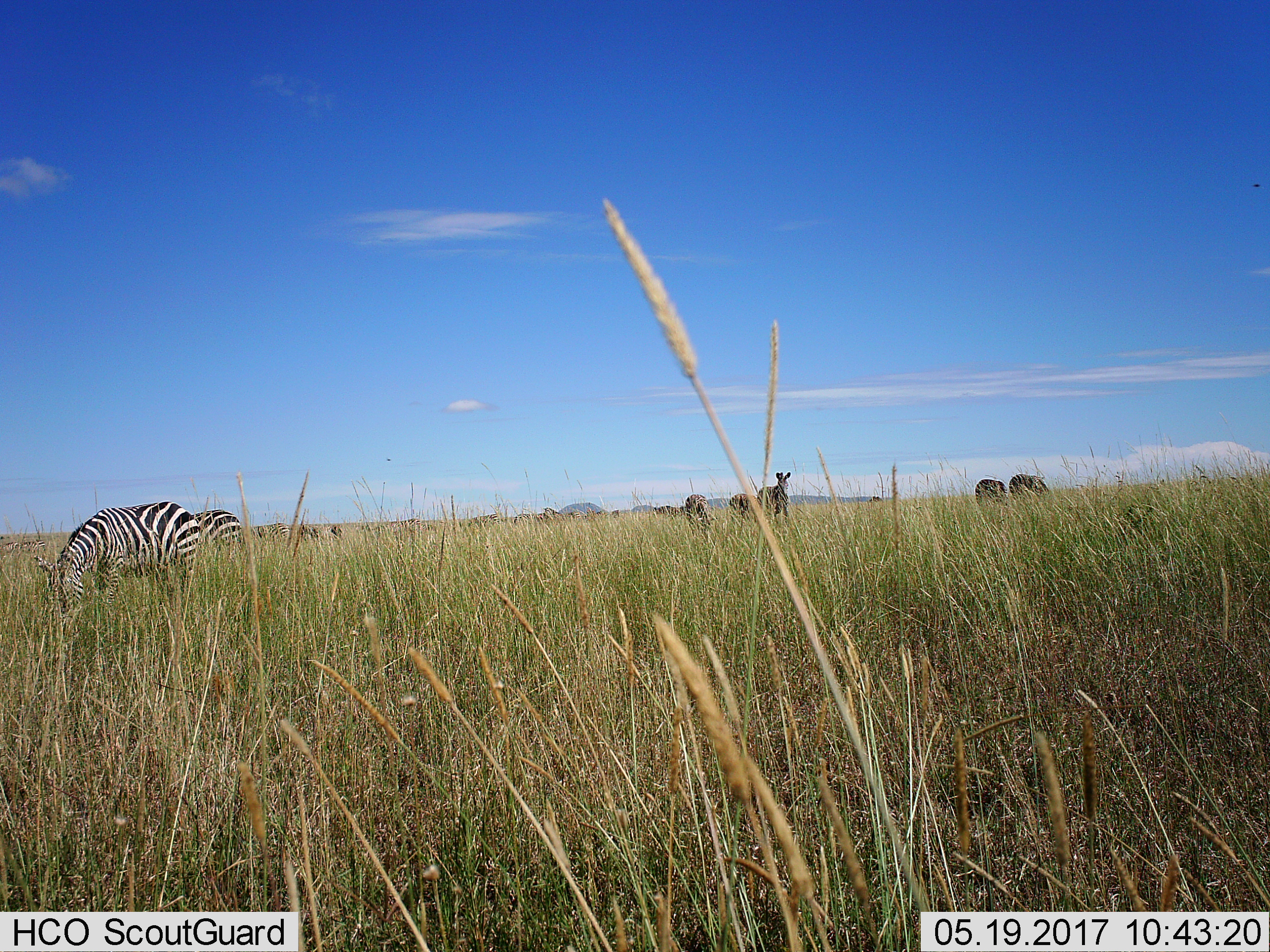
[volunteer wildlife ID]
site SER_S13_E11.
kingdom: Animalia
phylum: Chordata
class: Mammalia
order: Perissodactyla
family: Equidae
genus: Equus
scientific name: Equus quagga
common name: plains zebra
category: zebraplains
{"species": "zebraplains (plains zebra) (Equus quagga)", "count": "11-50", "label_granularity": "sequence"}